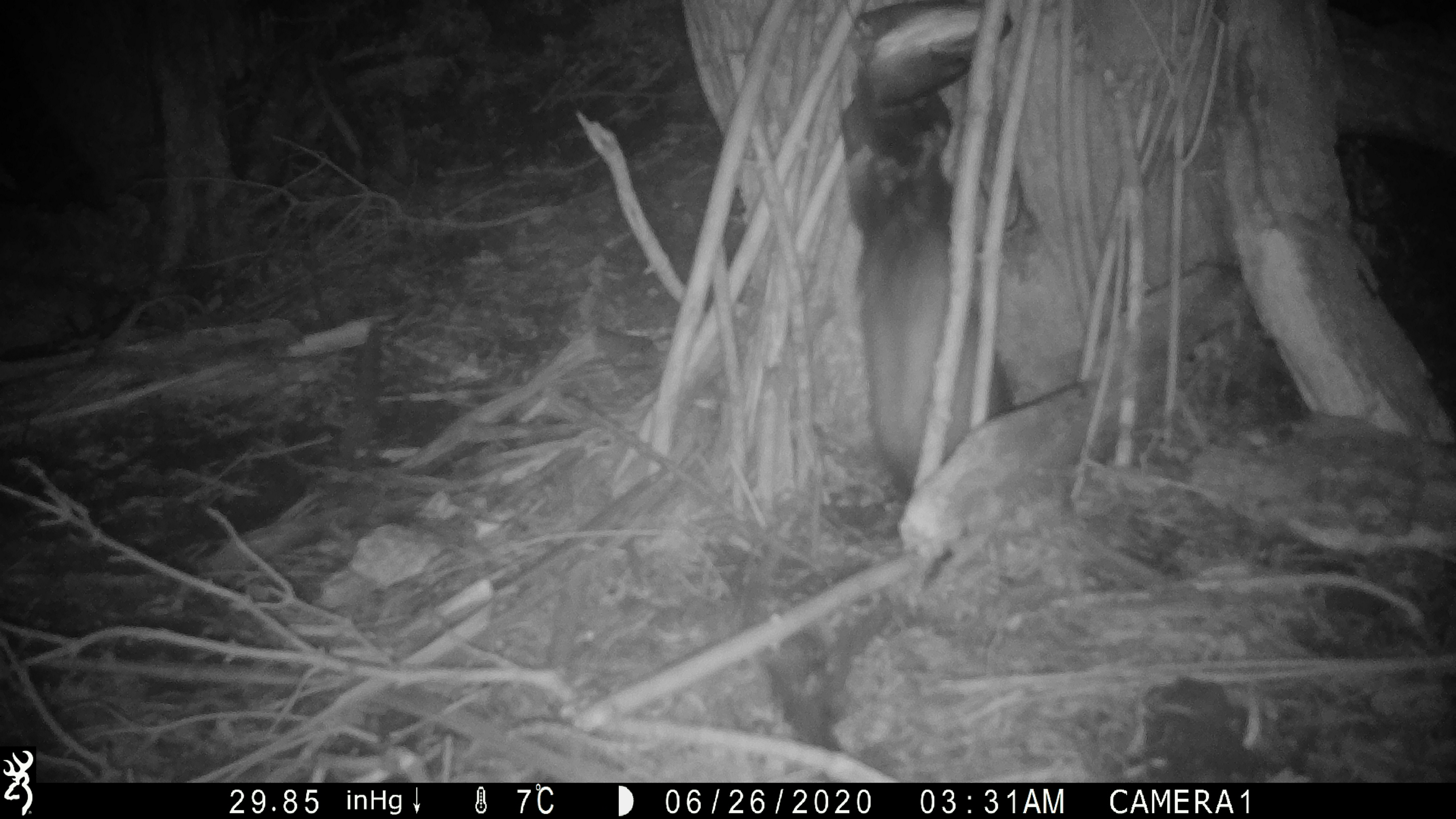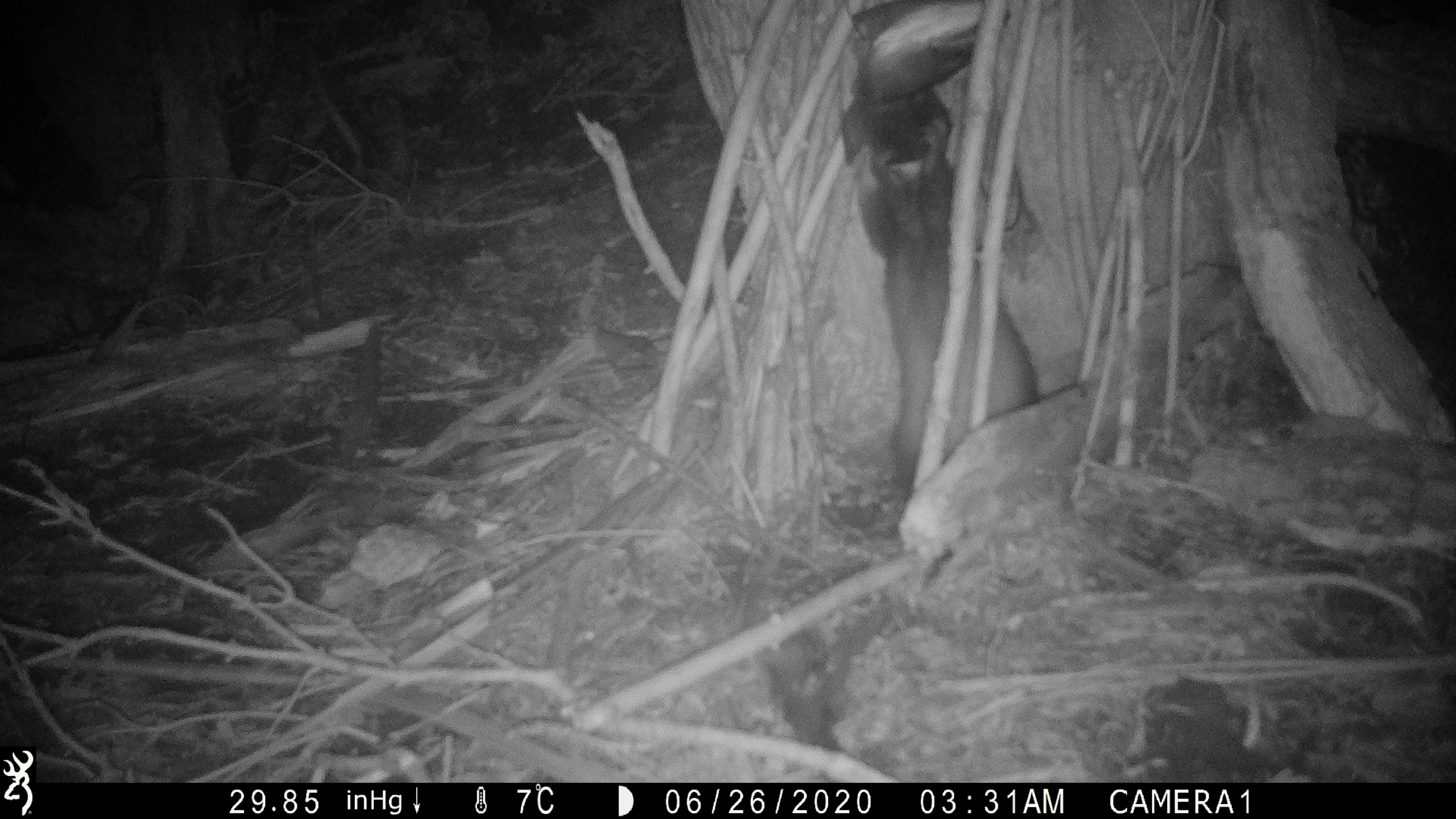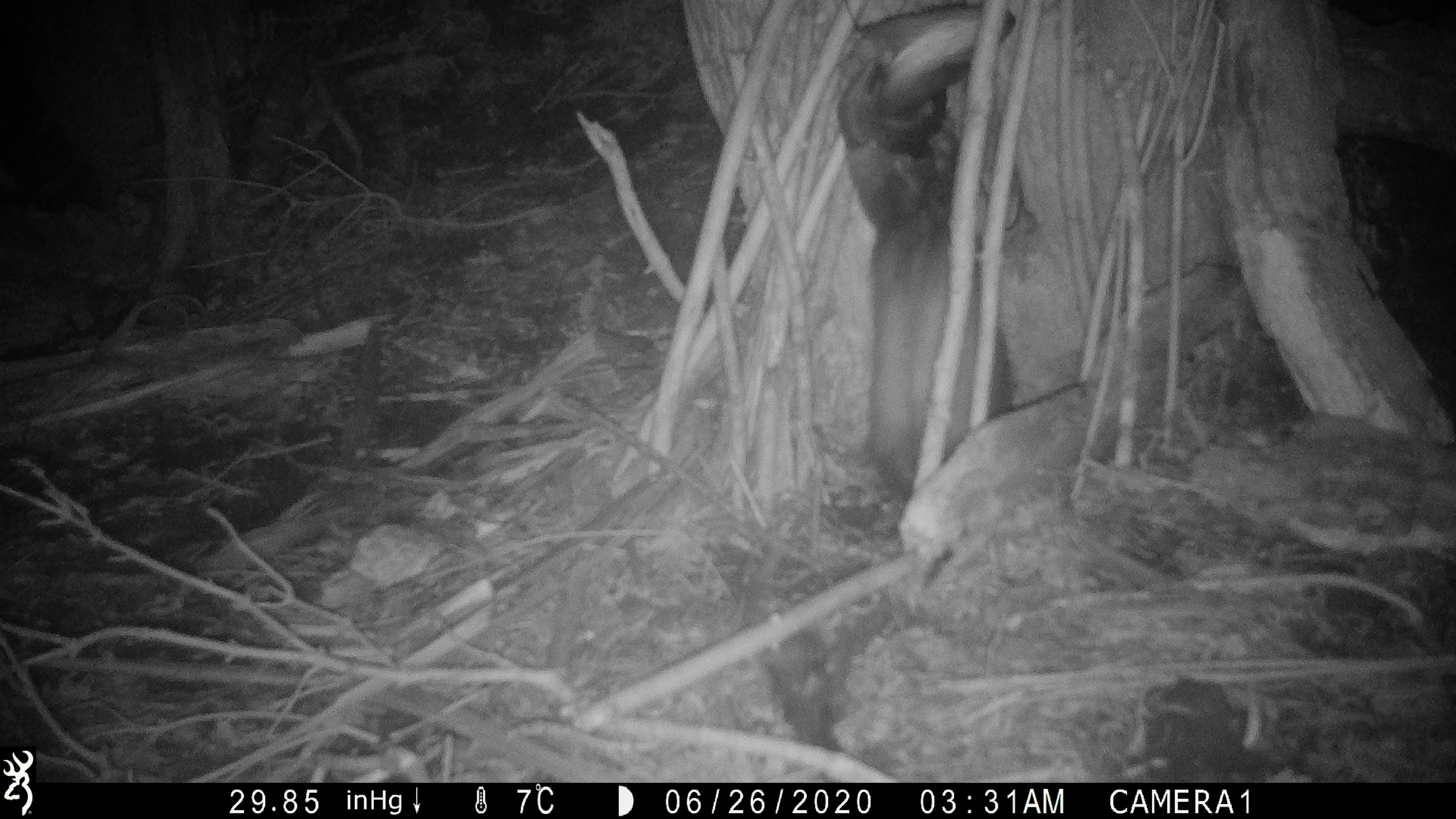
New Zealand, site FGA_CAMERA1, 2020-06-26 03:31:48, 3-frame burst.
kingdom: Animalia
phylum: Chordata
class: Mammalia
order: Carnivora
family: Mustelidae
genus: Mustela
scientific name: Mustela furo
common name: ferret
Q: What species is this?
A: Ferret (Mustela furo).